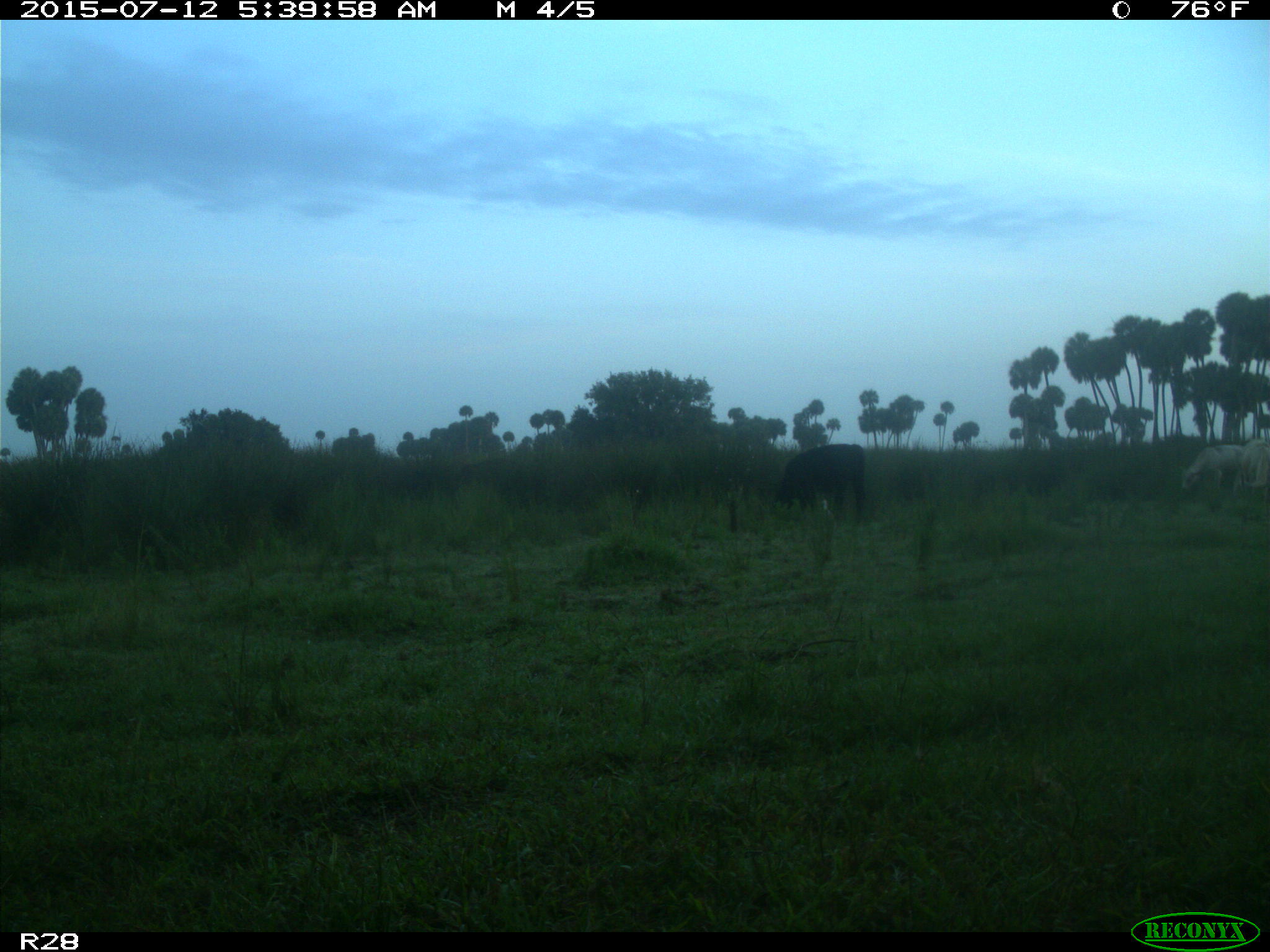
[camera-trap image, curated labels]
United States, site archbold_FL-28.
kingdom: Animalia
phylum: Chordata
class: Mammalia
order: Artiodactyla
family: Bovidae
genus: Bos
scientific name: Bos taurus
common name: domestic cow